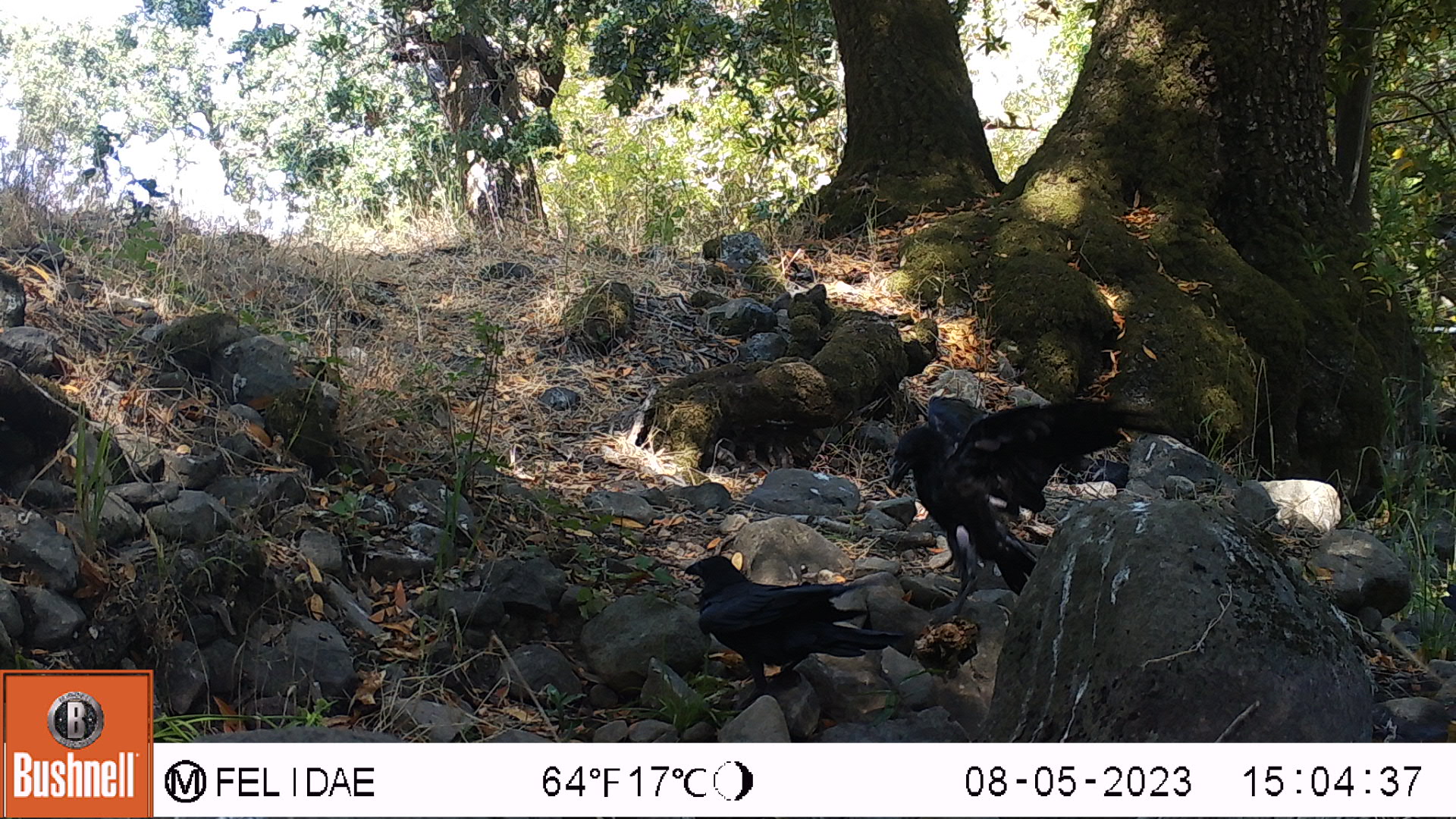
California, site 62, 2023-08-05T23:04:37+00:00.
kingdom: Animalia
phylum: Chordata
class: Aves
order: Passeriformes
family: Corvidae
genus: Corvus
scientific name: Corvus corax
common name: common raven